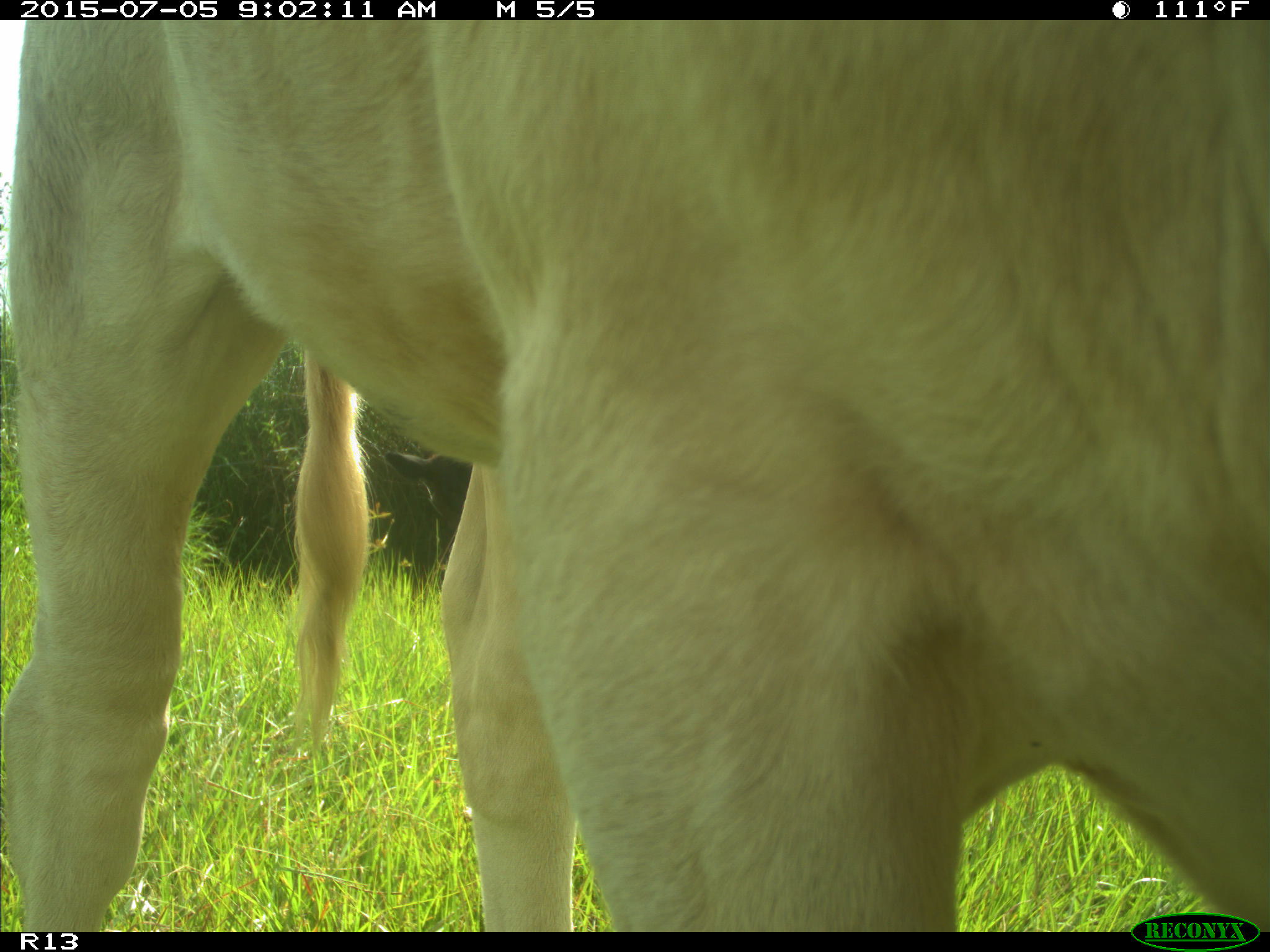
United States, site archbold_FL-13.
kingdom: Animalia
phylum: Chordata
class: Mammalia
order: Artiodactyla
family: Bovidae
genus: Bos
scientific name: Bos taurus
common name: domestic cow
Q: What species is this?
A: Bos taurus (domestic cow).